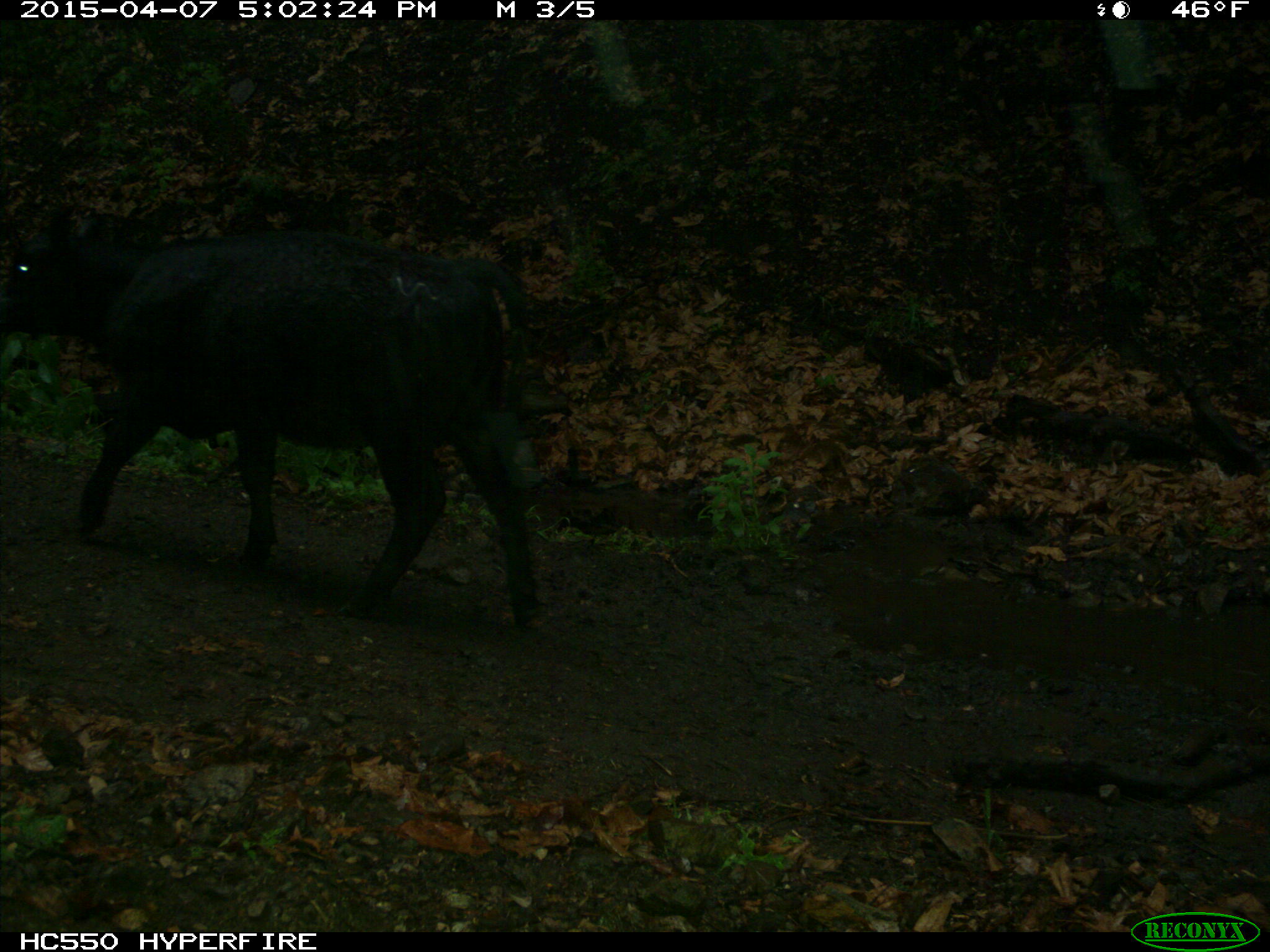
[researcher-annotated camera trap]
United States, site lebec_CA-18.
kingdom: Animalia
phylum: Chordata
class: Mammalia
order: Artiodactyla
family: Bovidae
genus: Bos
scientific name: Bos taurus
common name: domestic cow